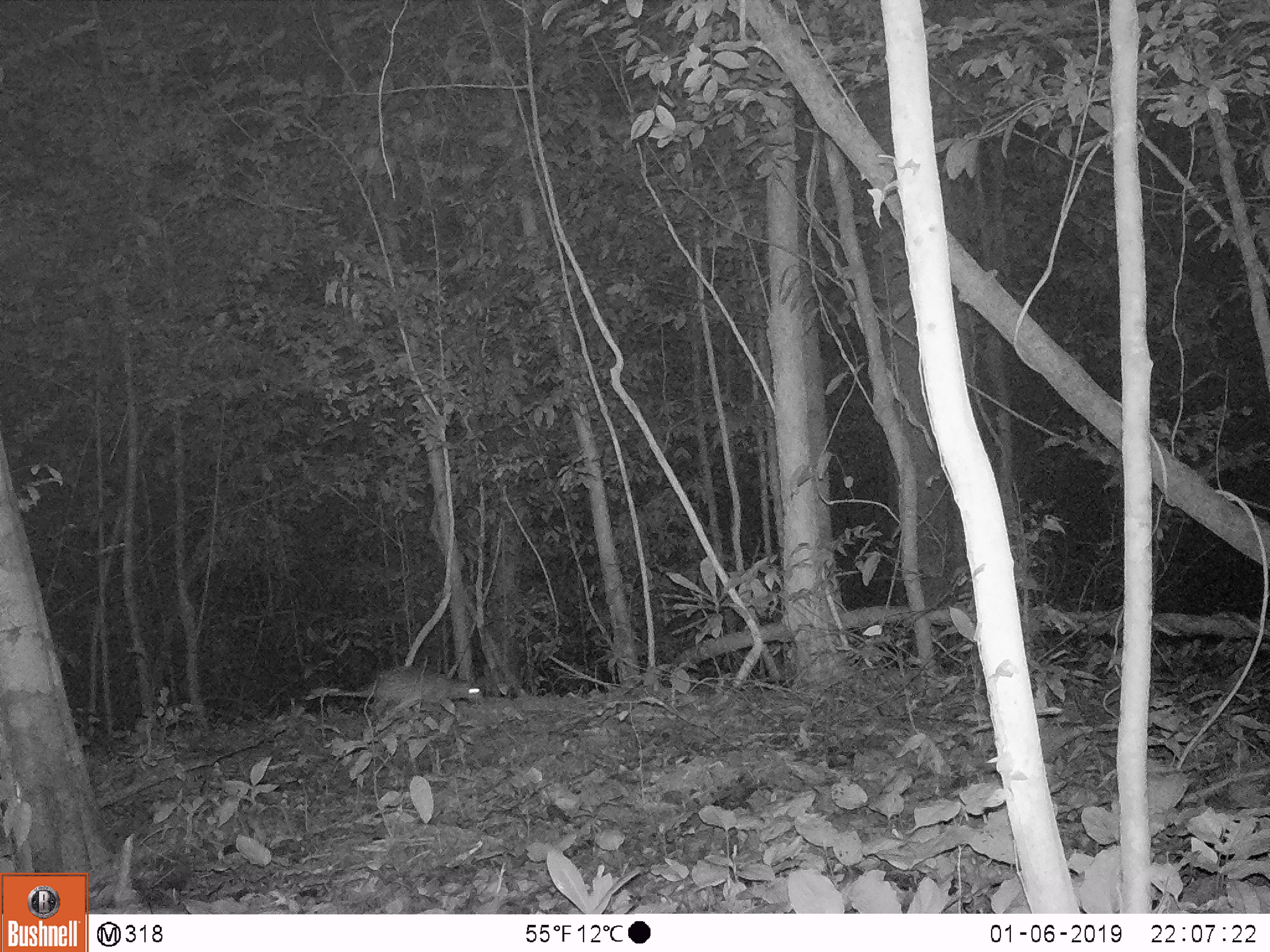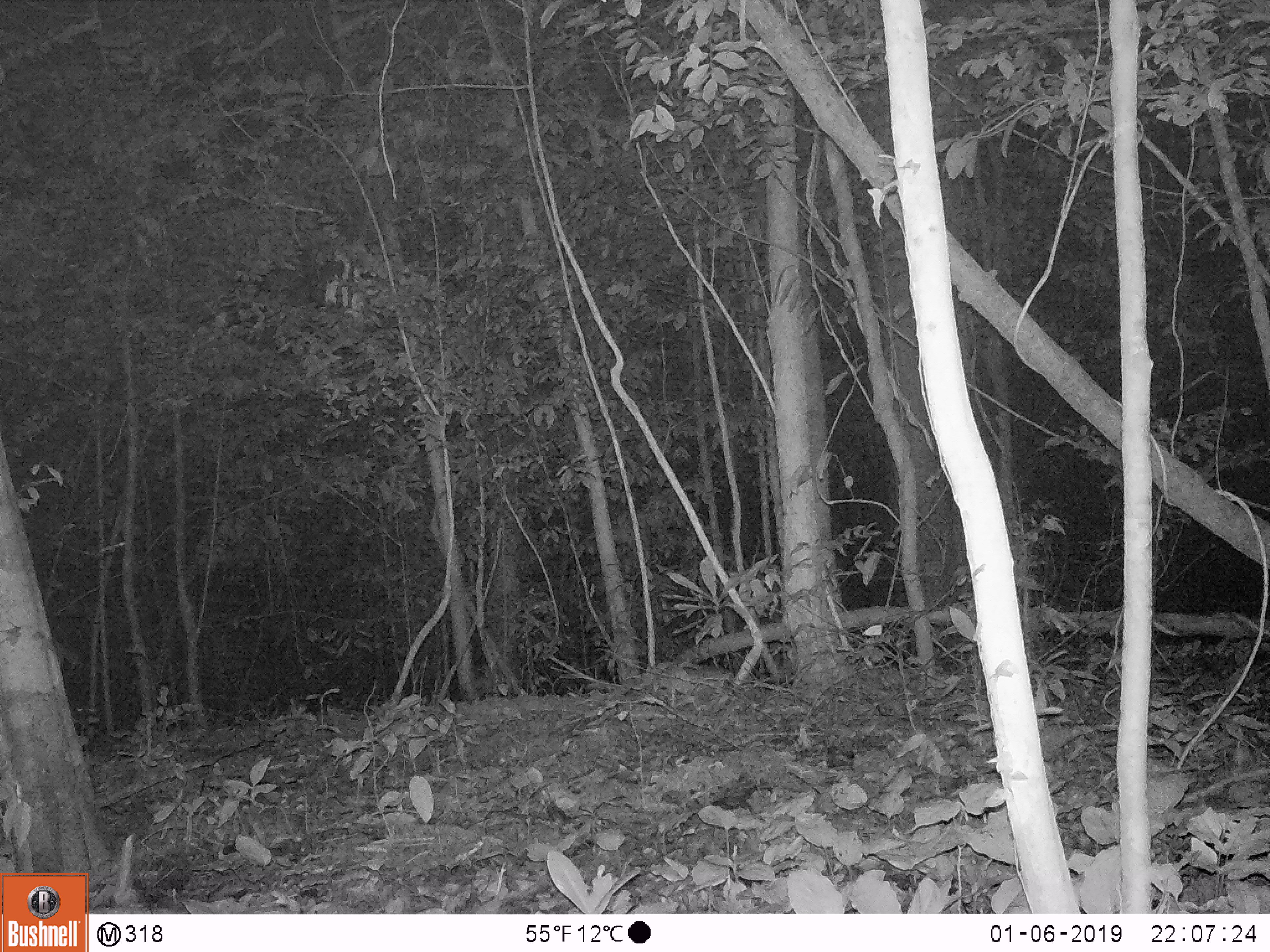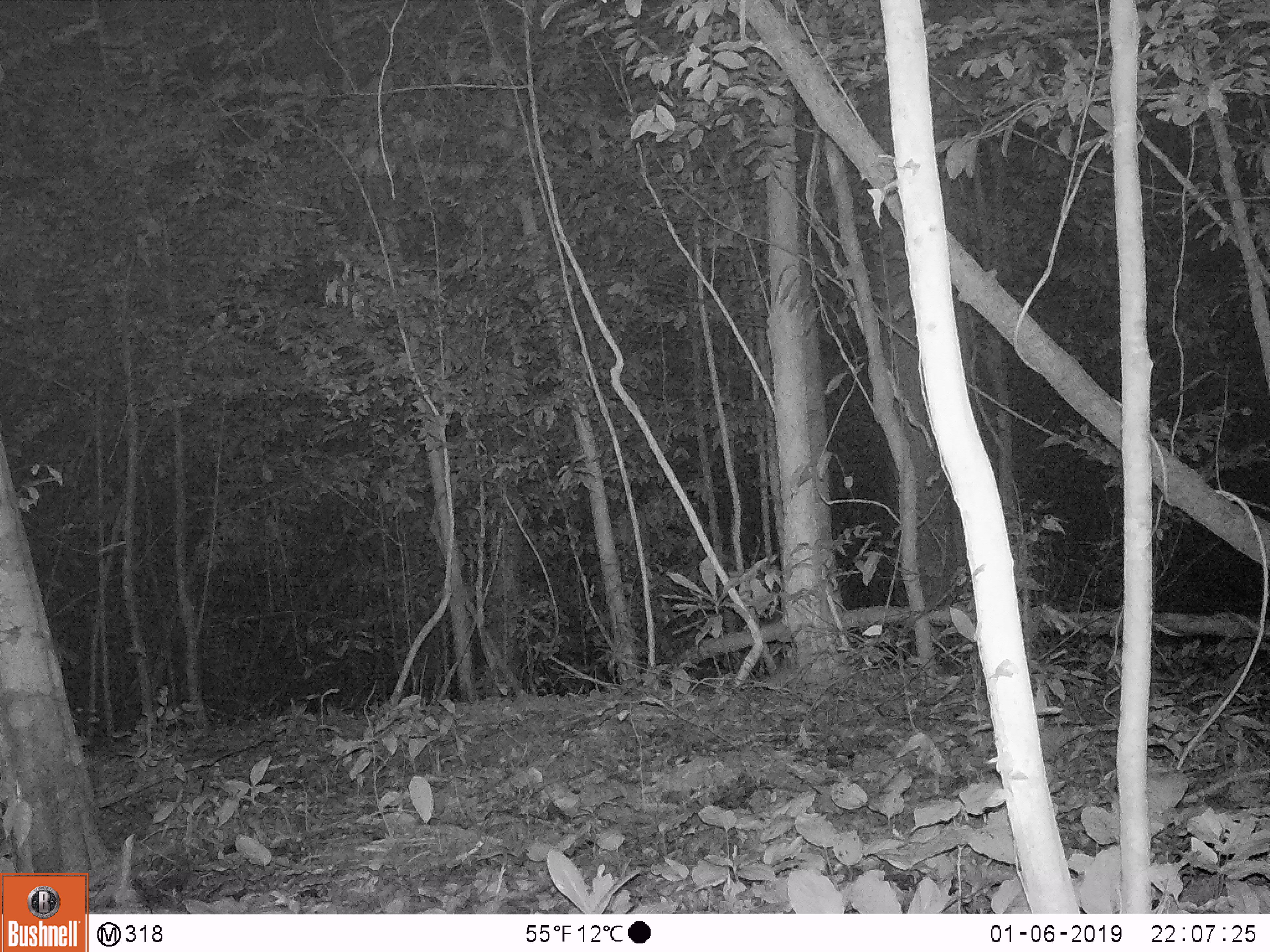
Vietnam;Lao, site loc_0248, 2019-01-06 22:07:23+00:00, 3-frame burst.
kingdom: Animalia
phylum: Chordata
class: Mammalia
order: Rodentia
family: Hystricidae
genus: Atherurus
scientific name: Atherurus macrourus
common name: asiatic brush-tailed porcupine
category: asiatic brush tailed porcupine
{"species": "asiatic brush tailed porcupine (asiatic brush-tailed porcupine) (Atherurus macrourus)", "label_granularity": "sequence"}